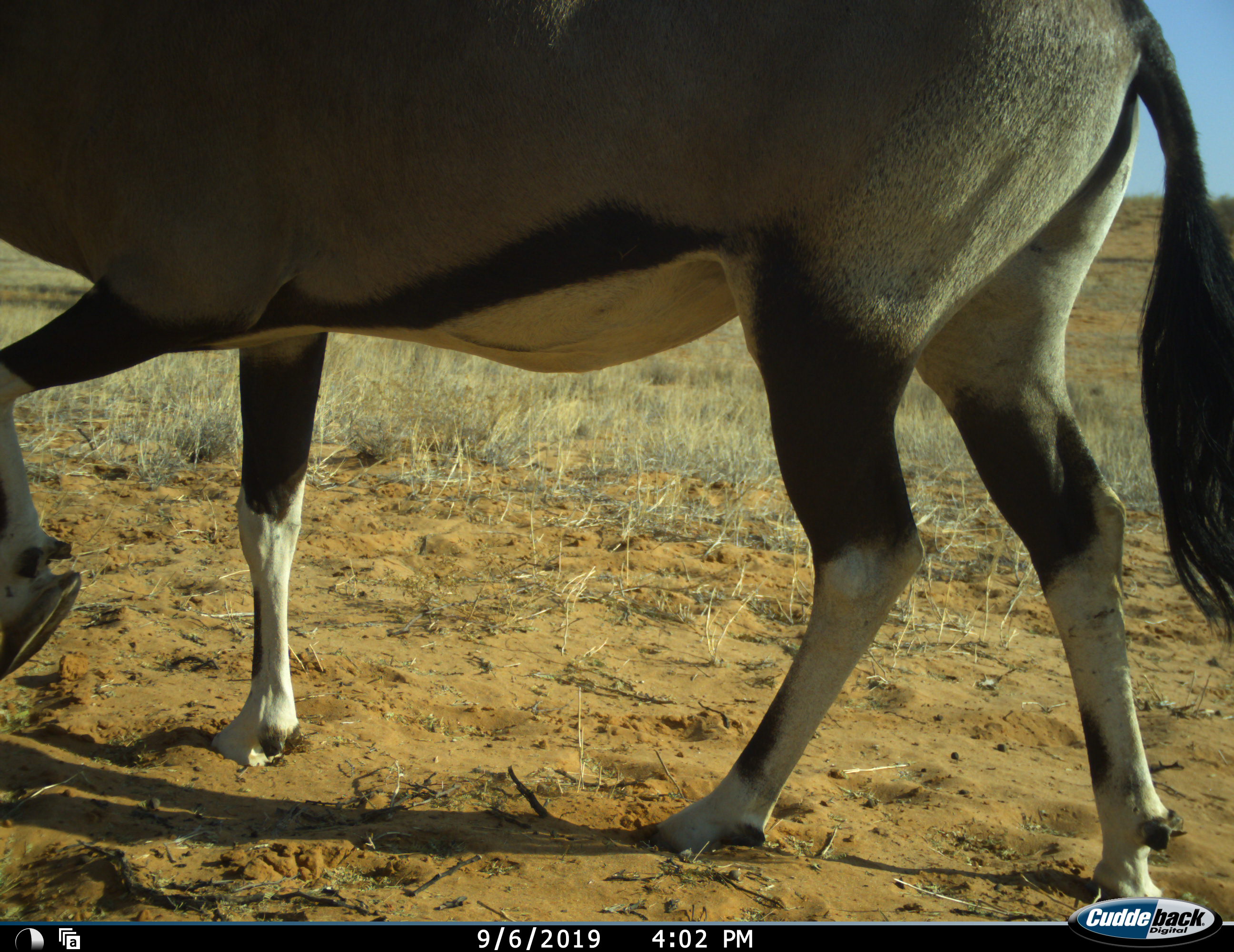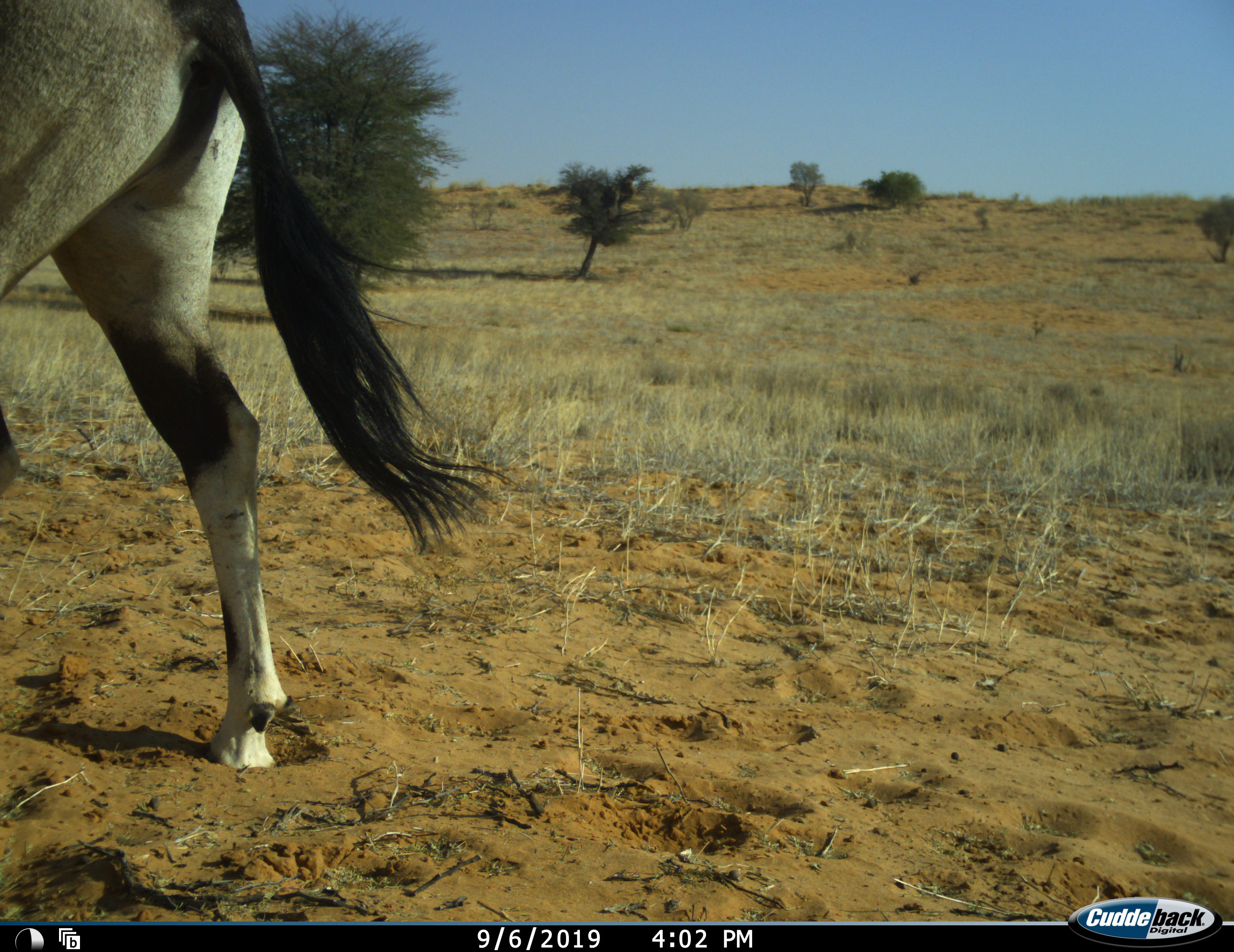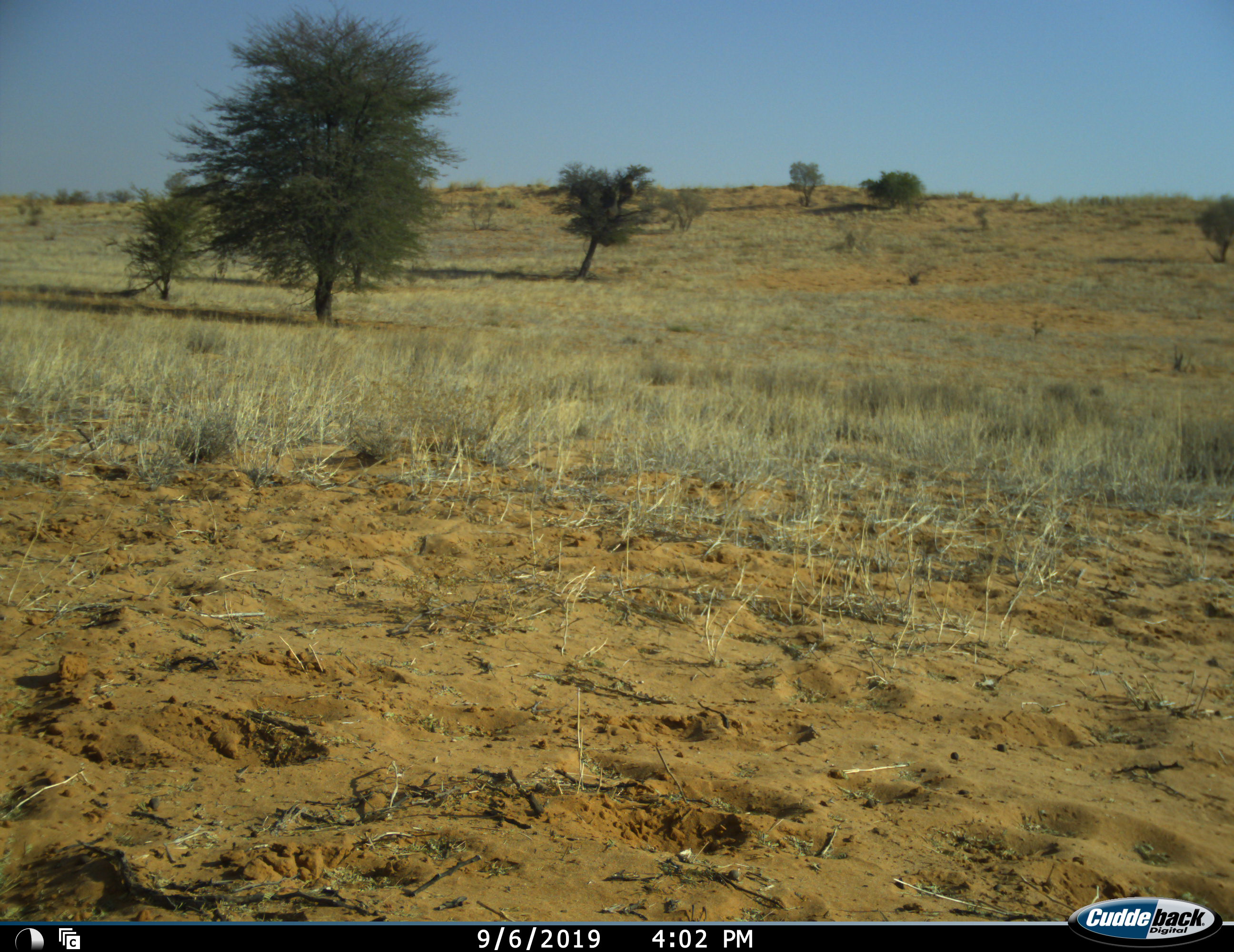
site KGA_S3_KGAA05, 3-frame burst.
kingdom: Animalia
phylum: Chordata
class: Mammalia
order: Artiodactyla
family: Bovidae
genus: Oryx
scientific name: Oryx gazella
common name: gemsbok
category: oryx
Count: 1.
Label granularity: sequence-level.